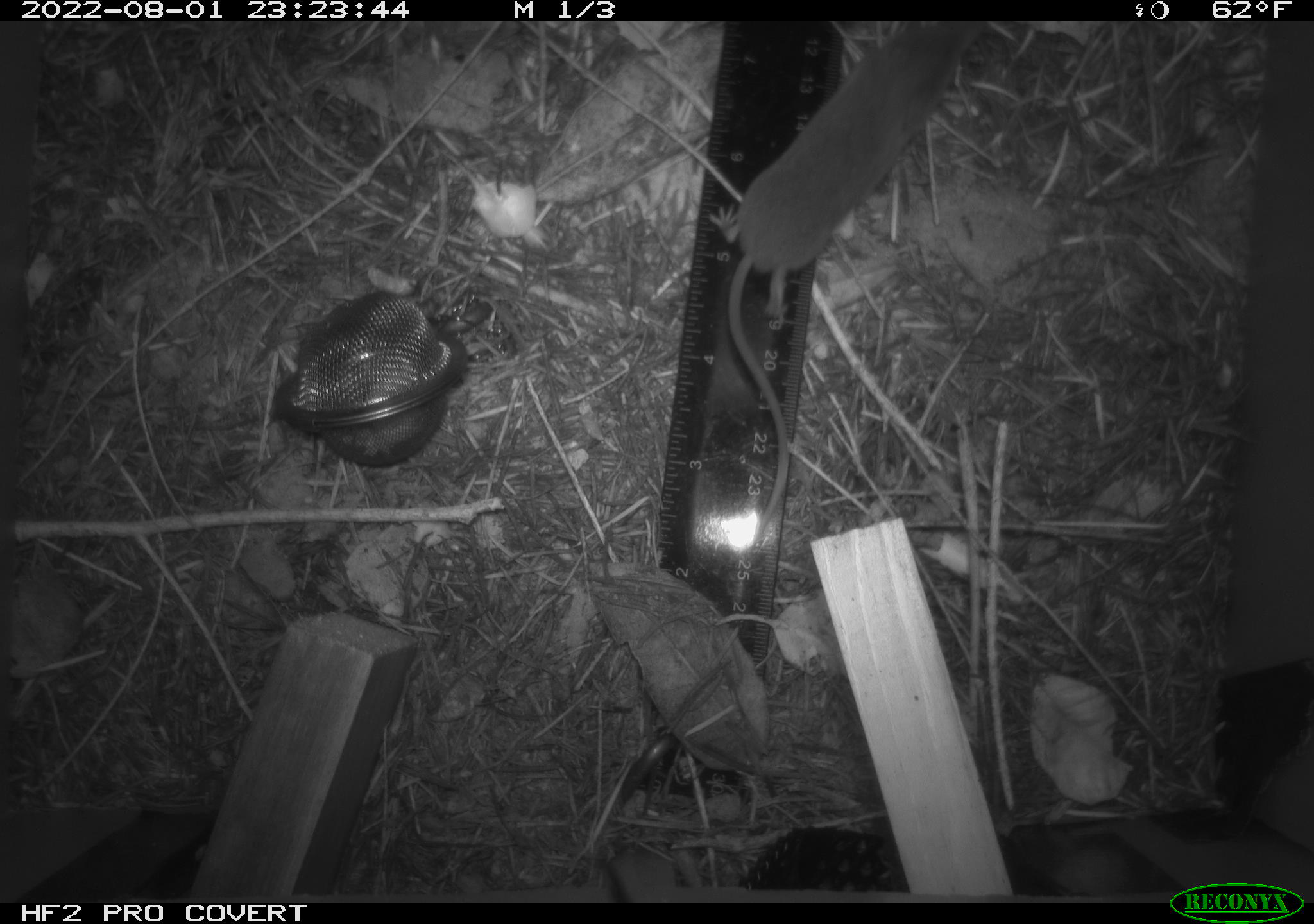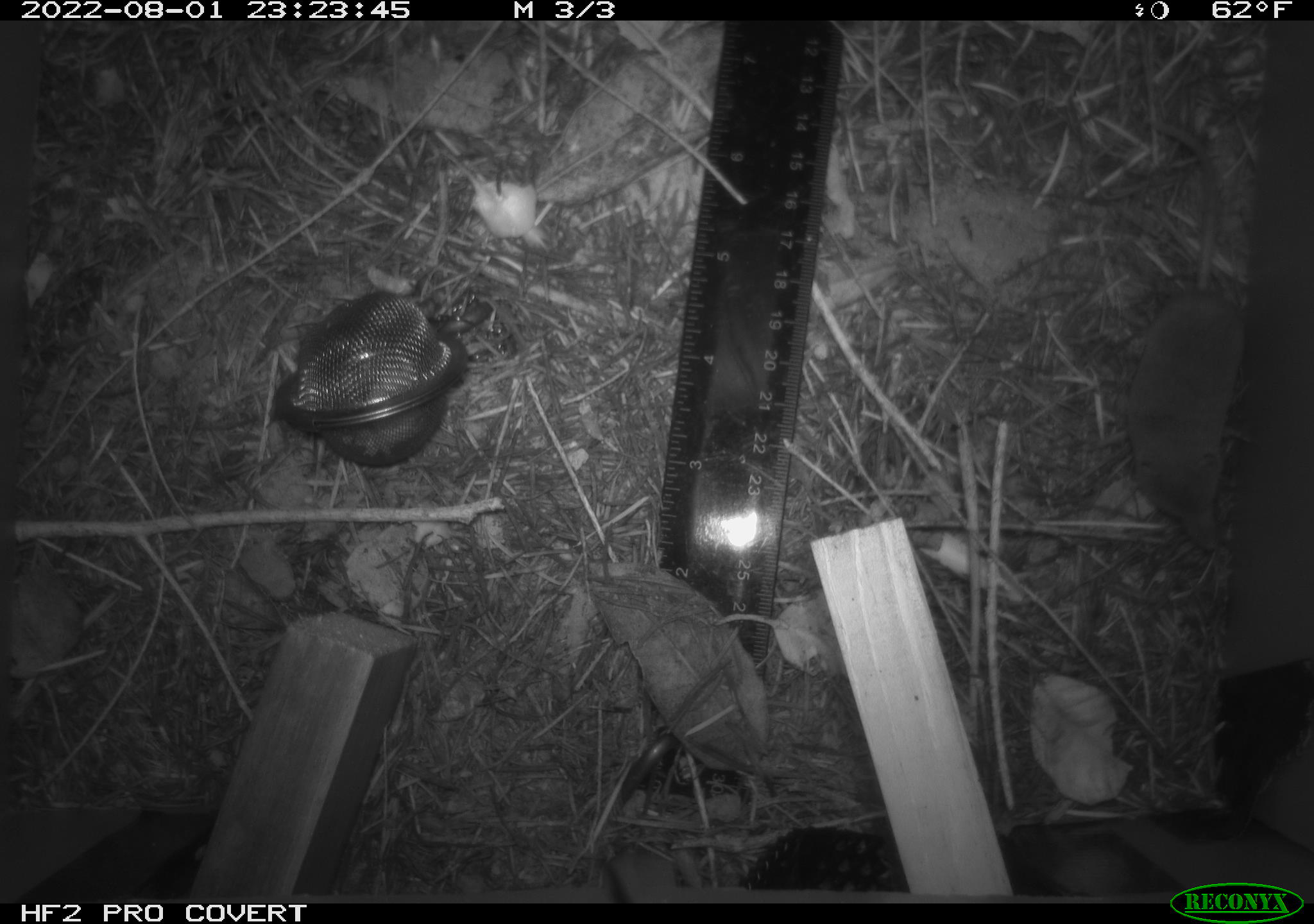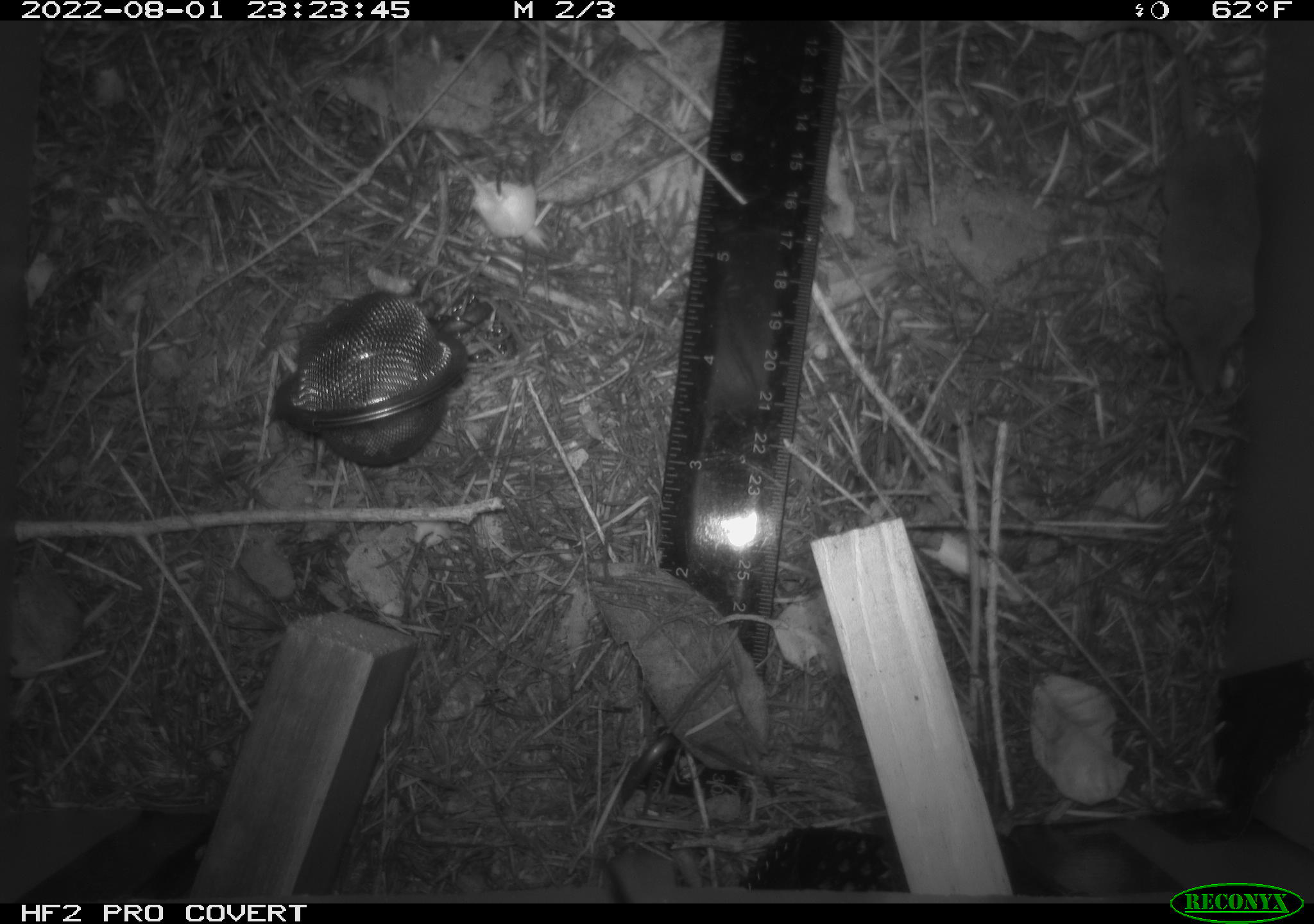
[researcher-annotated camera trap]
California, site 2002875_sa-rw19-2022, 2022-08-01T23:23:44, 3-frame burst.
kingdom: Animalia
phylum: Chordata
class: Mammalia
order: Eulipotyphla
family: Soricidae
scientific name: Soricidae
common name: shrews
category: soricidae family